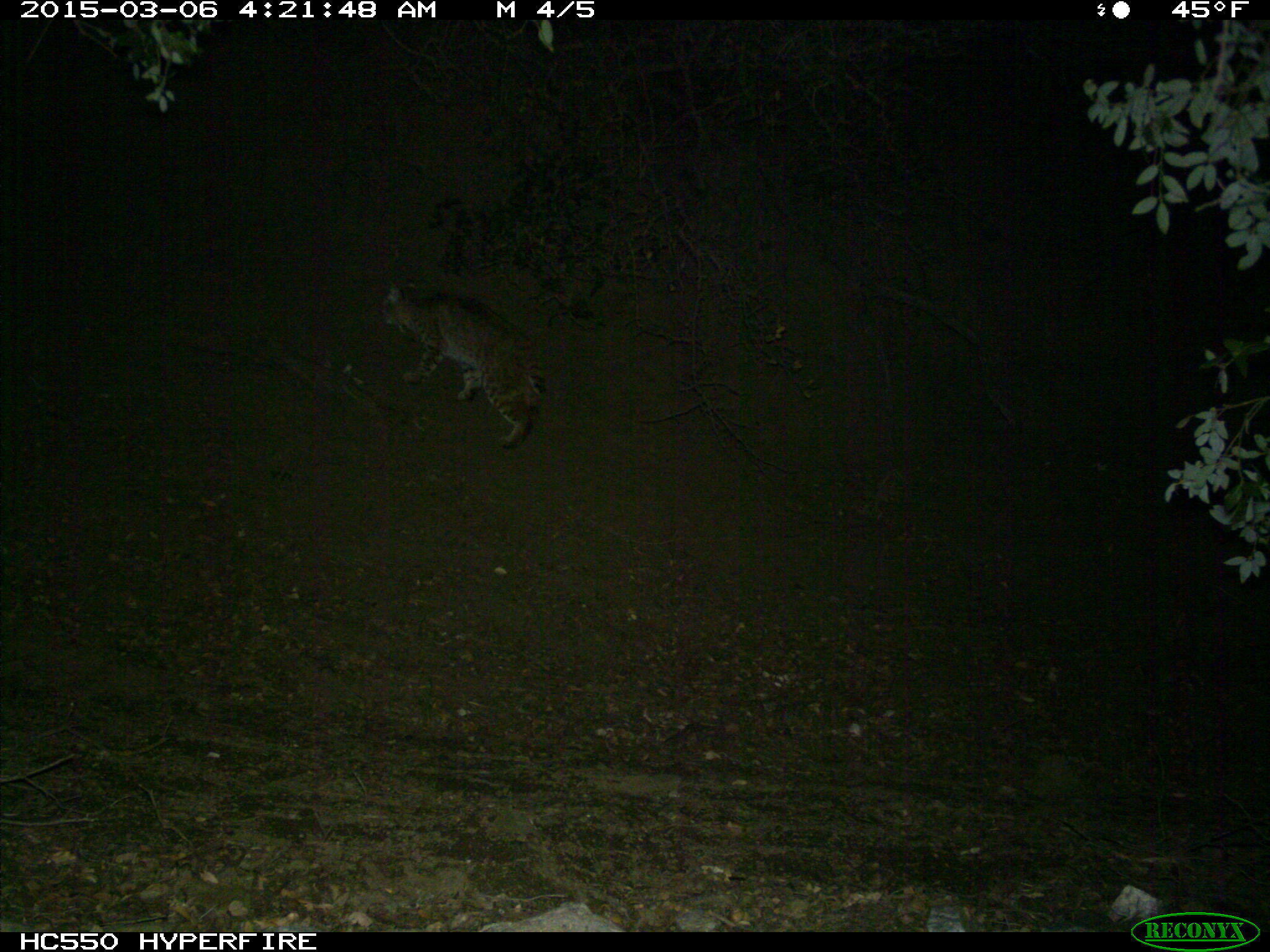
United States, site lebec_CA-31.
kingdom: Animalia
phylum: Chordata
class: Mammalia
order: Carnivora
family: Felidae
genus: Lynx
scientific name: Lynx rufus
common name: bobcat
Lynx rufus (bobcat).